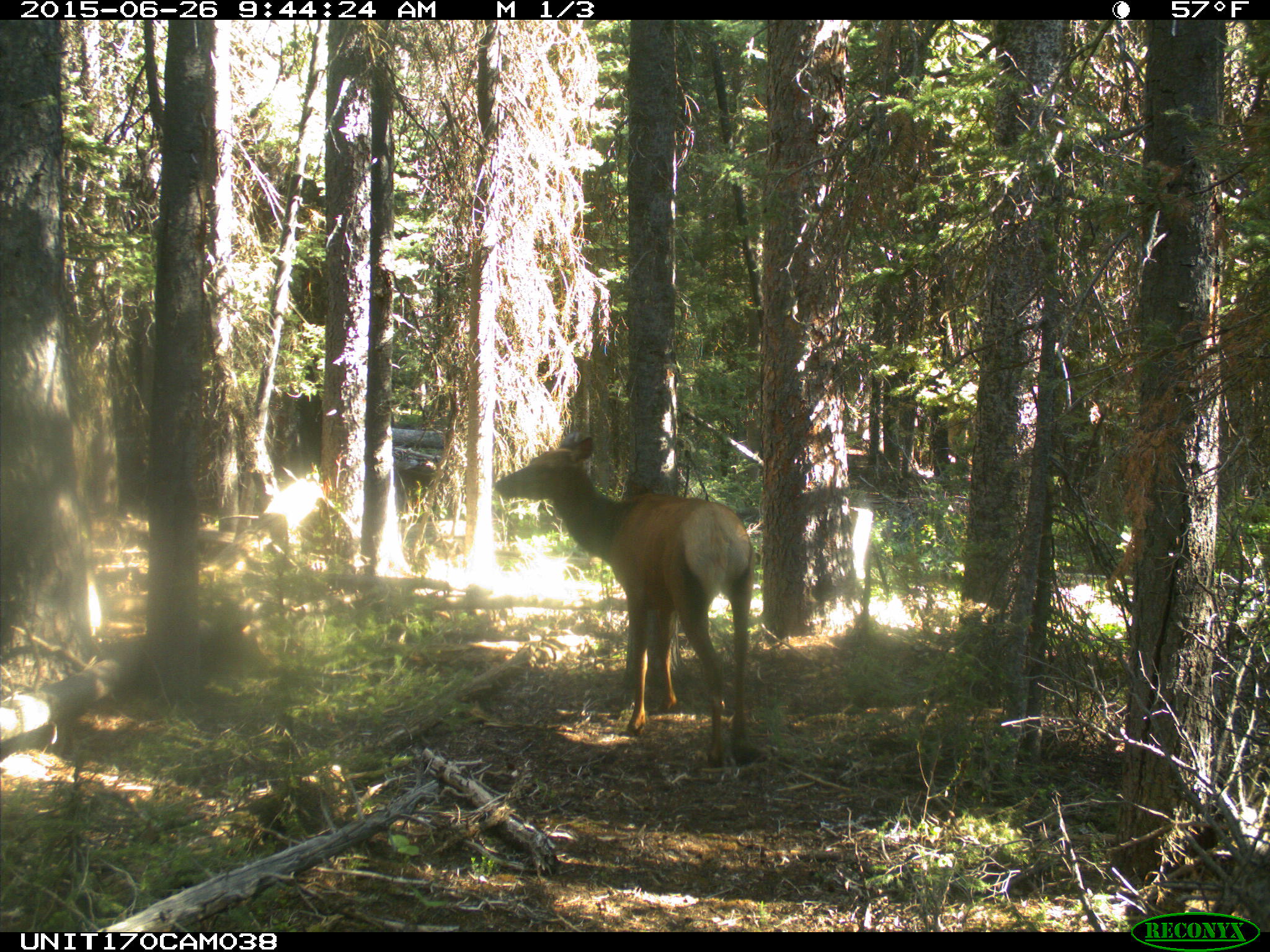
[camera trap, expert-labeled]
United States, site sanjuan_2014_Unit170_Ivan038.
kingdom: Animalia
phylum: Chordata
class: Mammalia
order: Artiodactyla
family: Cervidae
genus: Cervus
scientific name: Cervus elaphus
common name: red deer